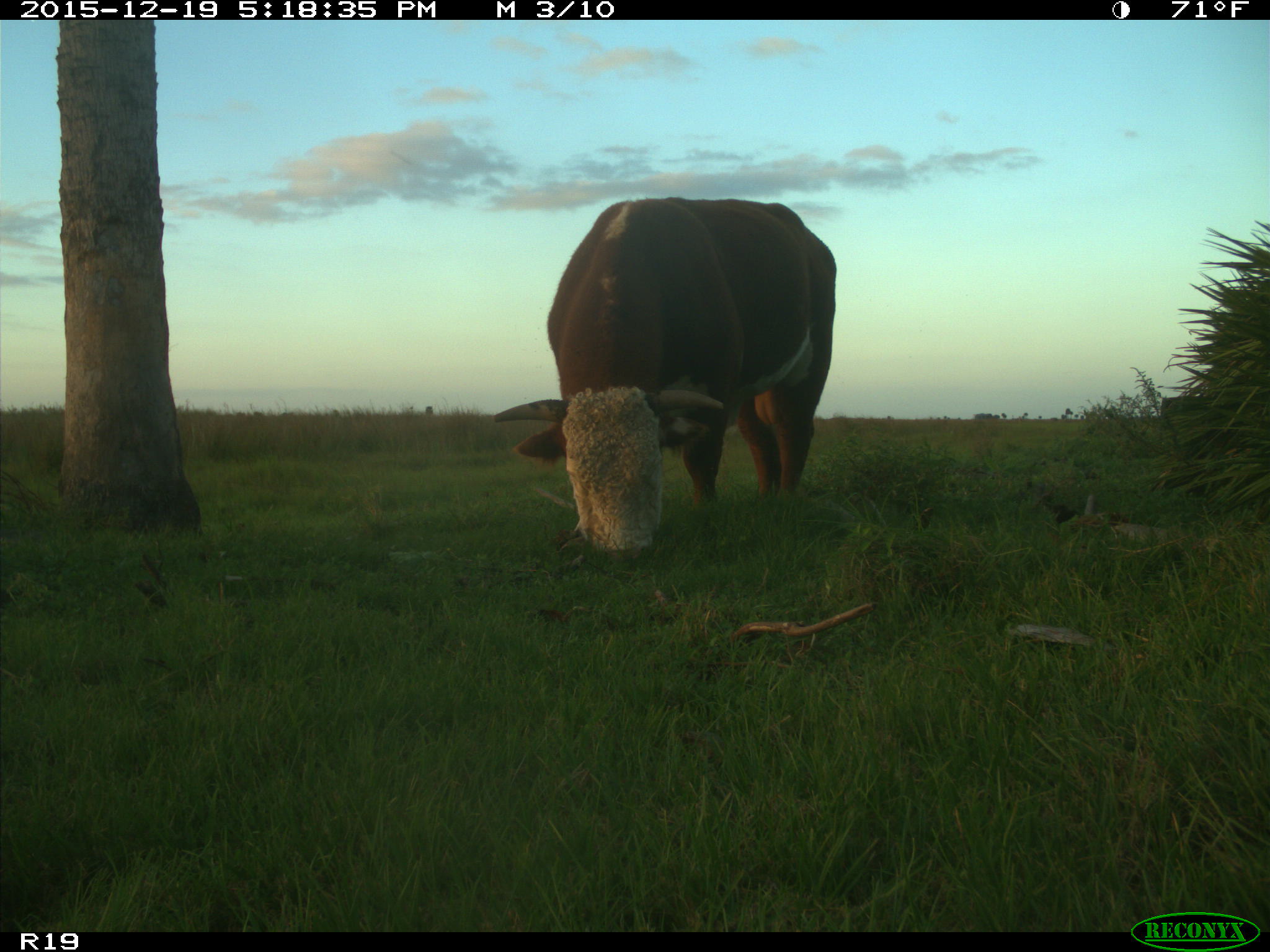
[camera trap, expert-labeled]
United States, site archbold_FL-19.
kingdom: Animalia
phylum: Chordata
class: Mammalia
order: Artiodactyla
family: Bovidae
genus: Bos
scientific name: Bos taurus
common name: domestic cow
Bos taurus (domestic cow).